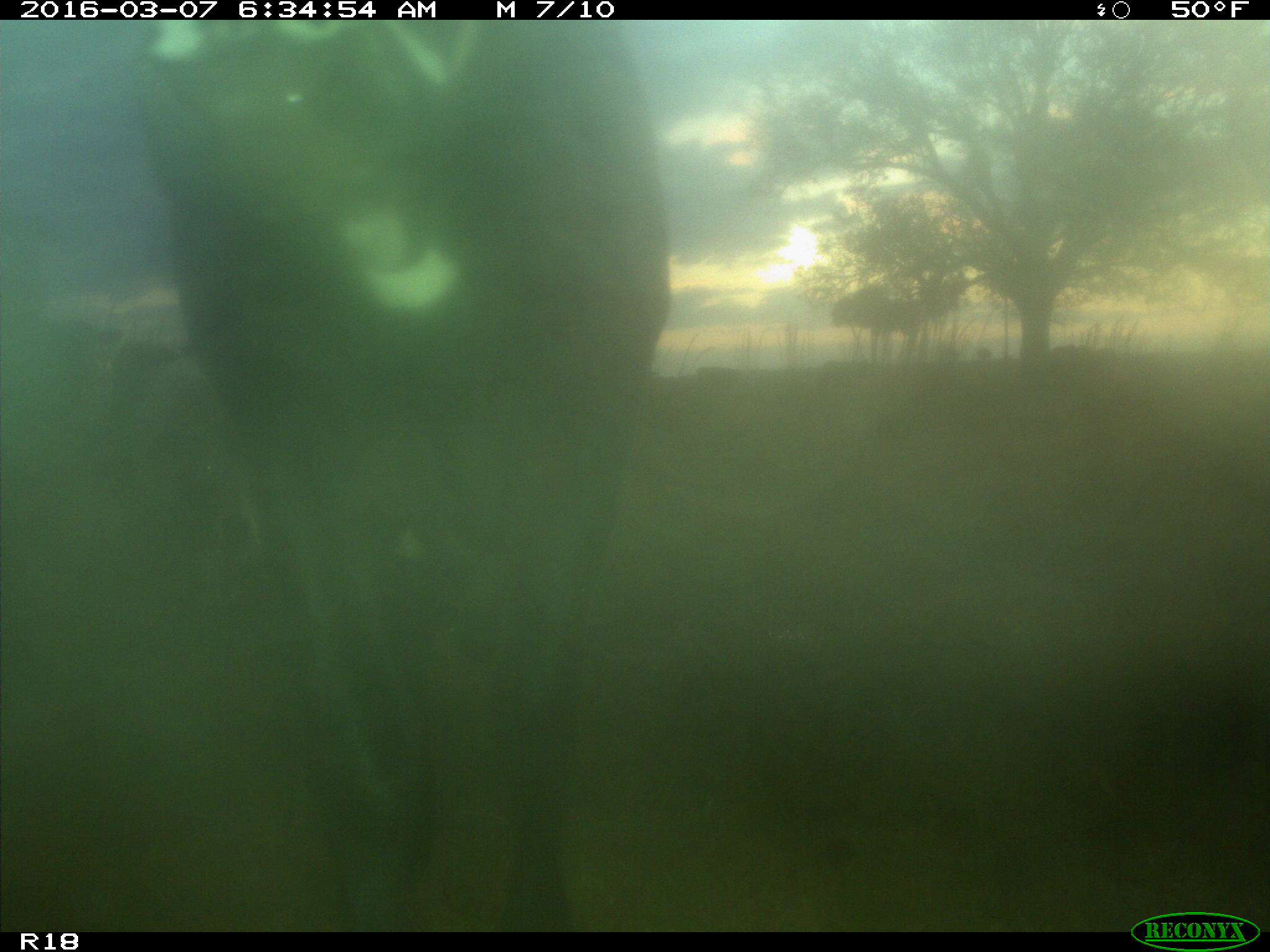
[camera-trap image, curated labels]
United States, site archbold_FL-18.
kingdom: Animalia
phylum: Chordata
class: Mammalia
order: Artiodactyla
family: Bovidae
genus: Bos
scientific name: Bos taurus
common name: domestic cow